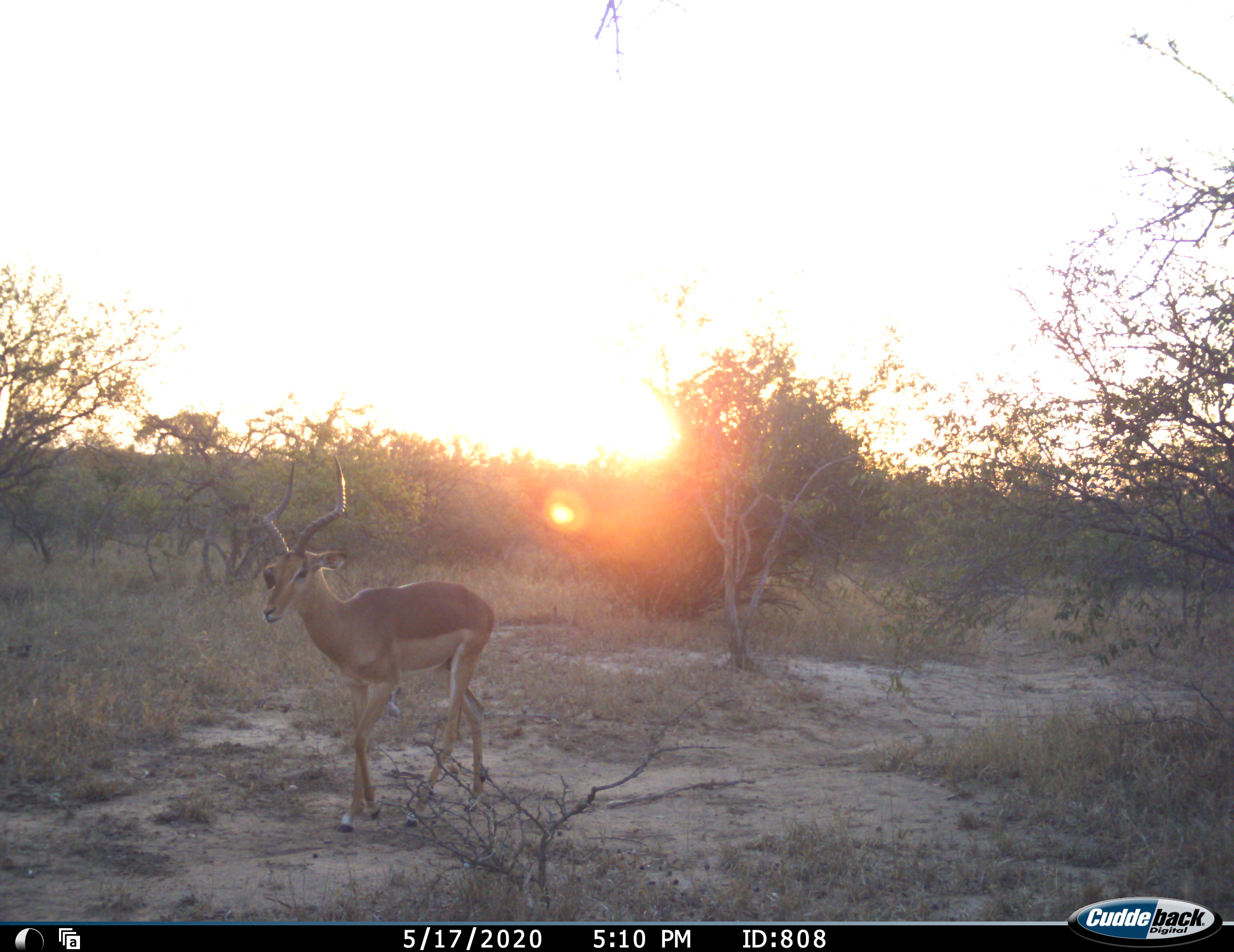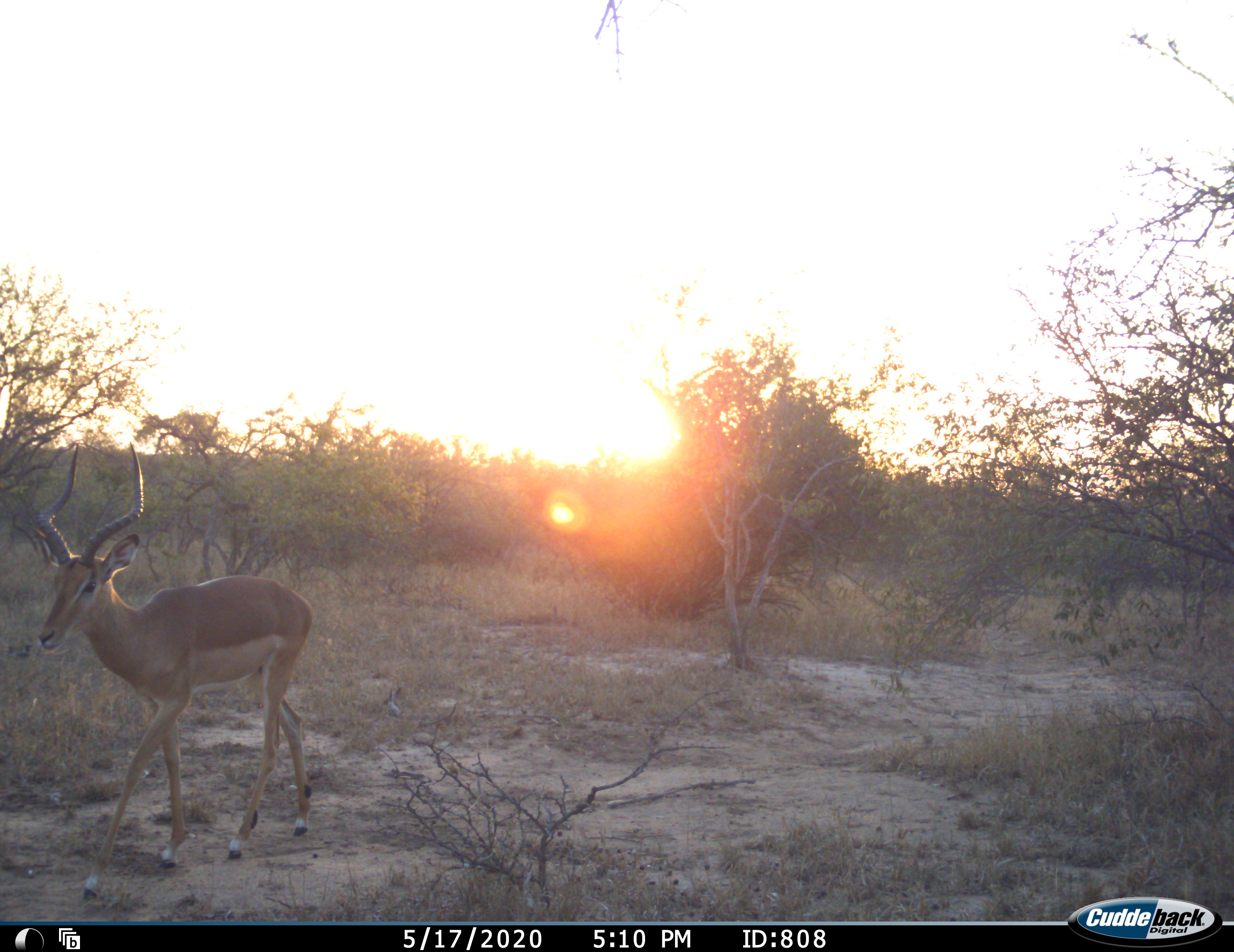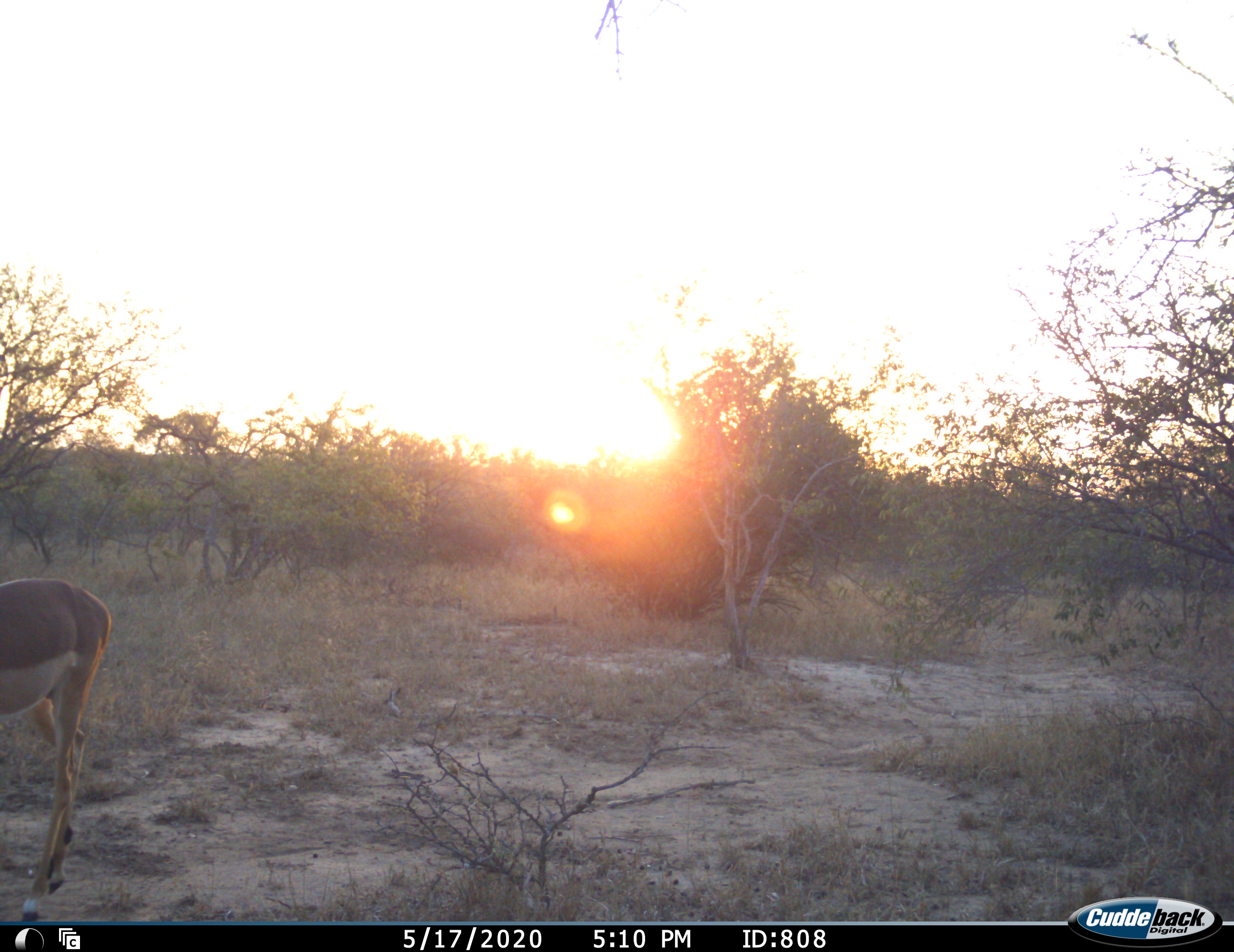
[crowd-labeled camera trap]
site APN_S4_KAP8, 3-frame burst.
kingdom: Animalia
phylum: Chordata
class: Mammalia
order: Artiodactyla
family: Bovidae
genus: Aepyceros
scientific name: Aepyceros melampus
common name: impala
Impala (Aepyceros melampus), count 1. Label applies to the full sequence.